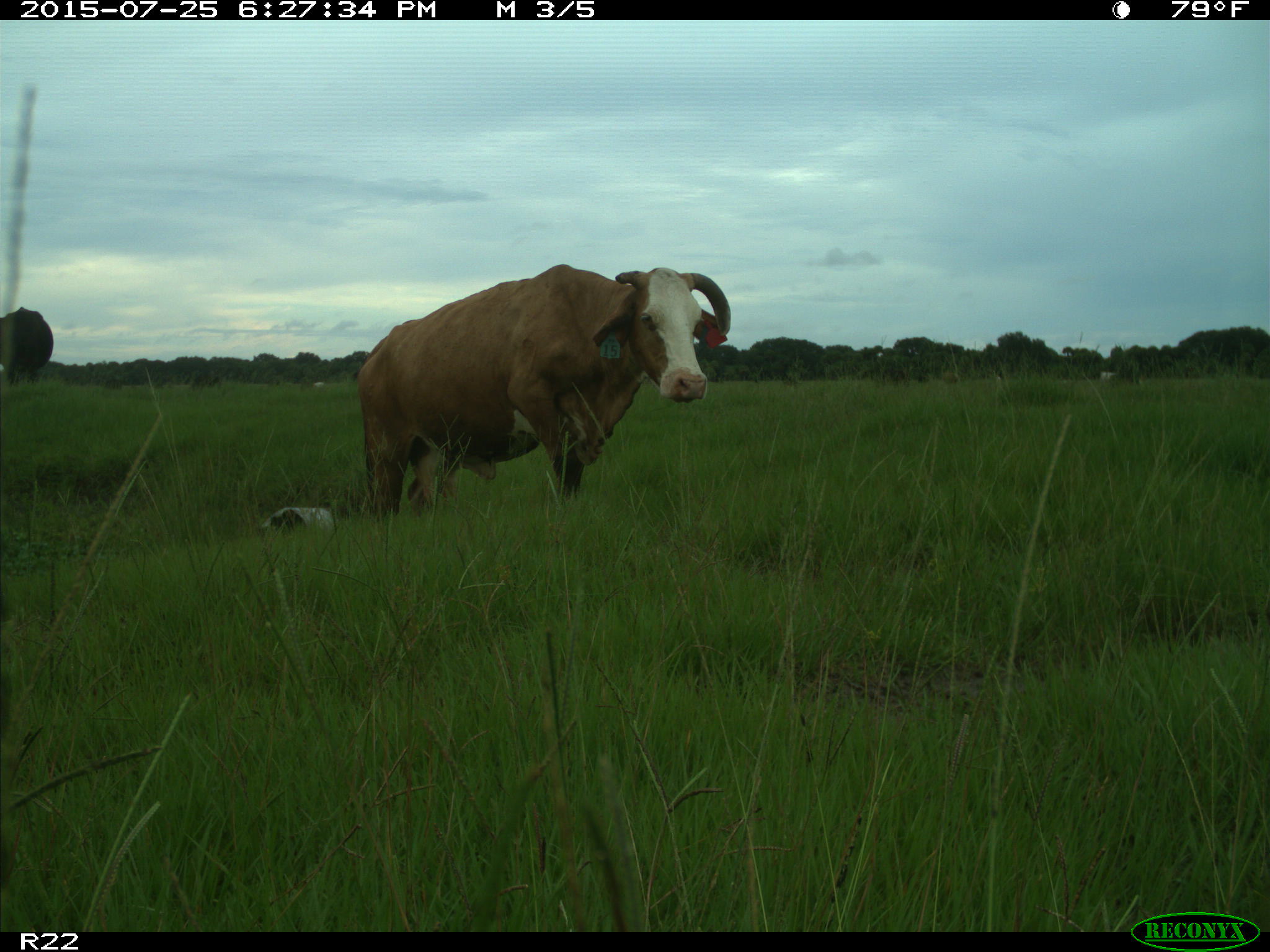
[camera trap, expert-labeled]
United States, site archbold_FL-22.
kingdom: Animalia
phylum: Chordata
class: Mammalia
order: Artiodactyla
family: Bovidae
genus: Bos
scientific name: Bos taurus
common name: domestic cow